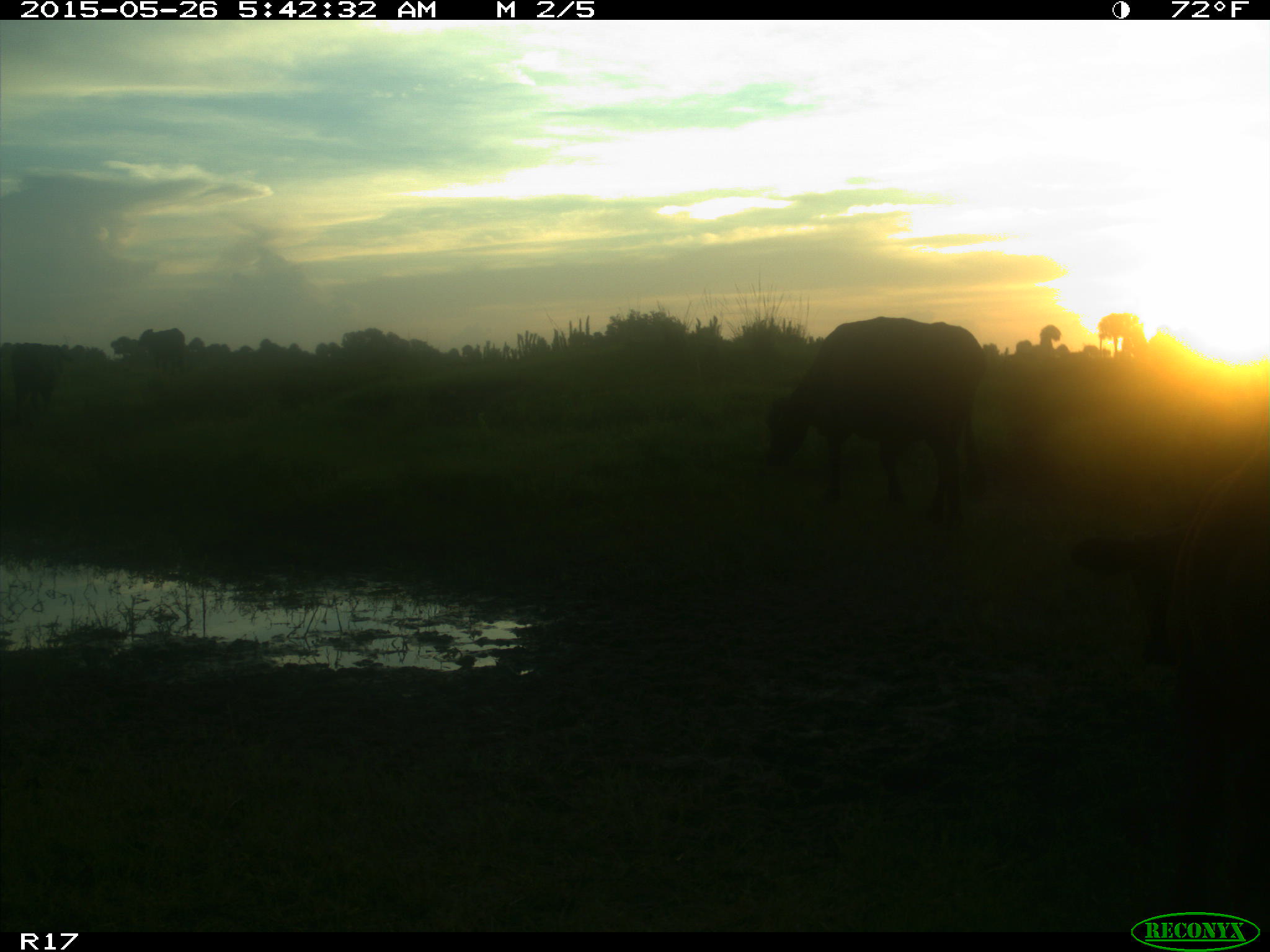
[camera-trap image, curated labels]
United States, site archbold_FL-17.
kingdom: Animalia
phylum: Chordata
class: Mammalia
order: Artiodactyla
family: Bovidae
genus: Bos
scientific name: Bos taurus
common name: domestic cow